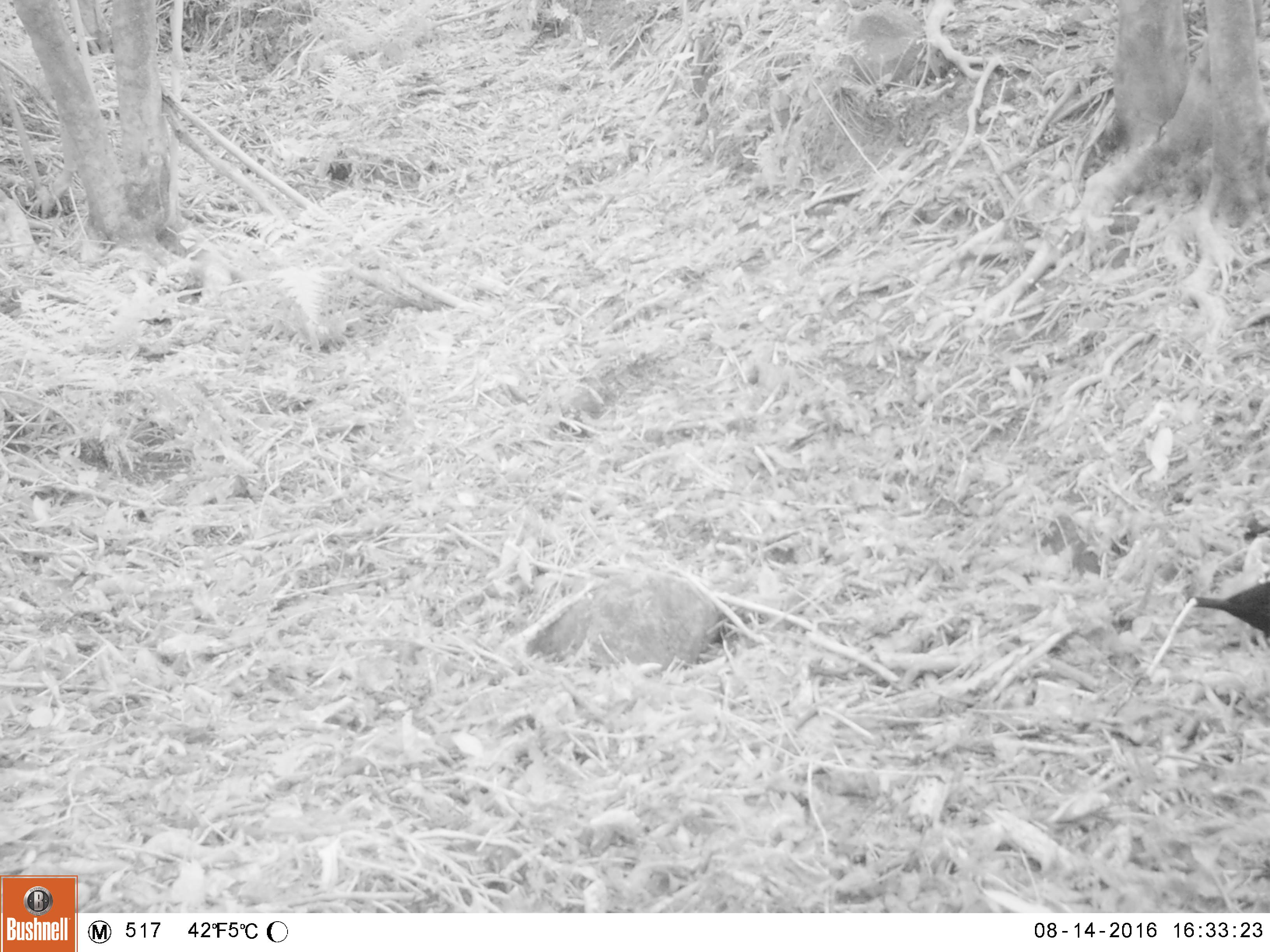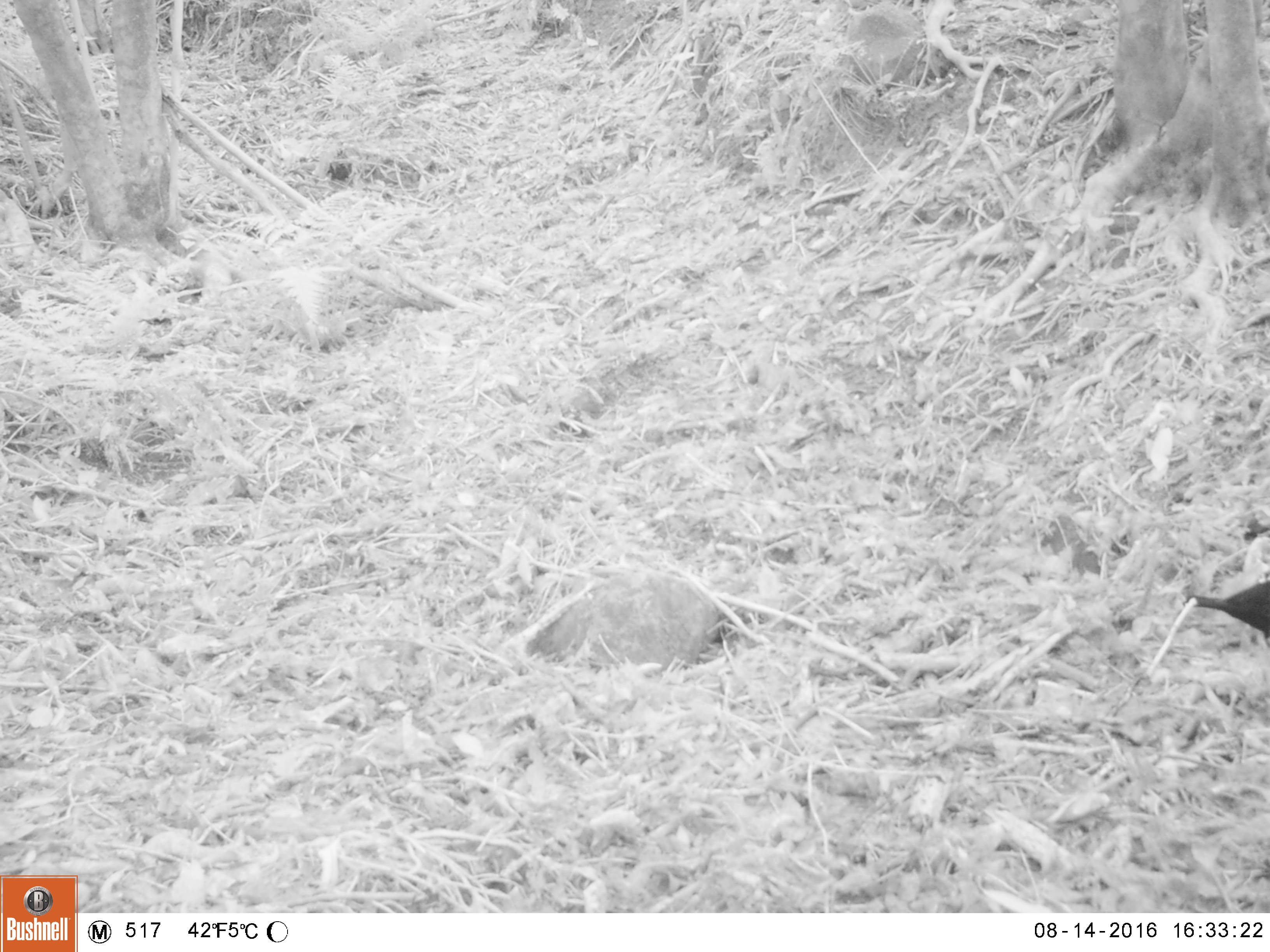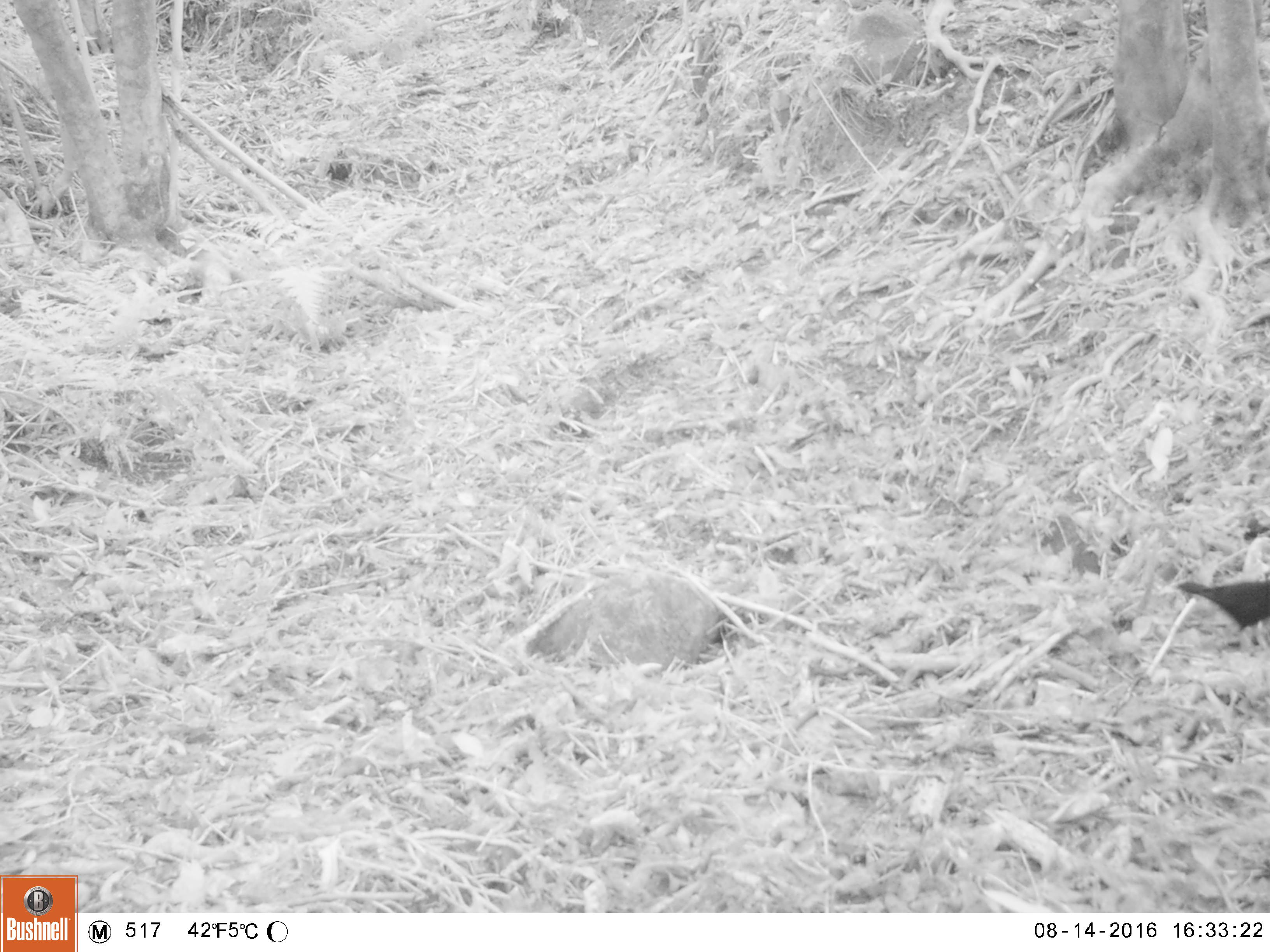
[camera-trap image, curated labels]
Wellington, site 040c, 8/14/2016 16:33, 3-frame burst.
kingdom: Animalia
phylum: Chordata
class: Aves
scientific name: Aves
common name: bird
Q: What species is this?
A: Bird (Aves).